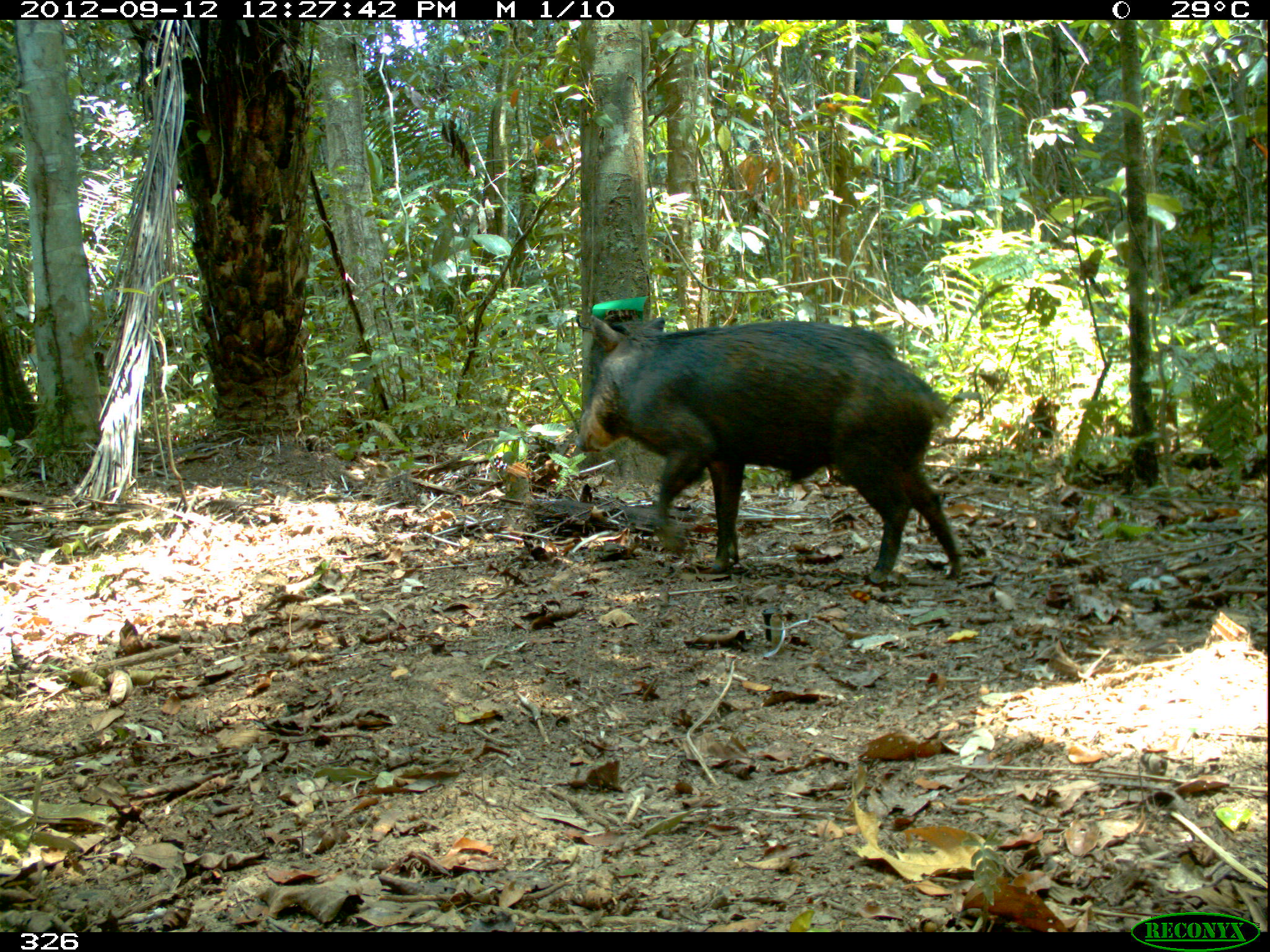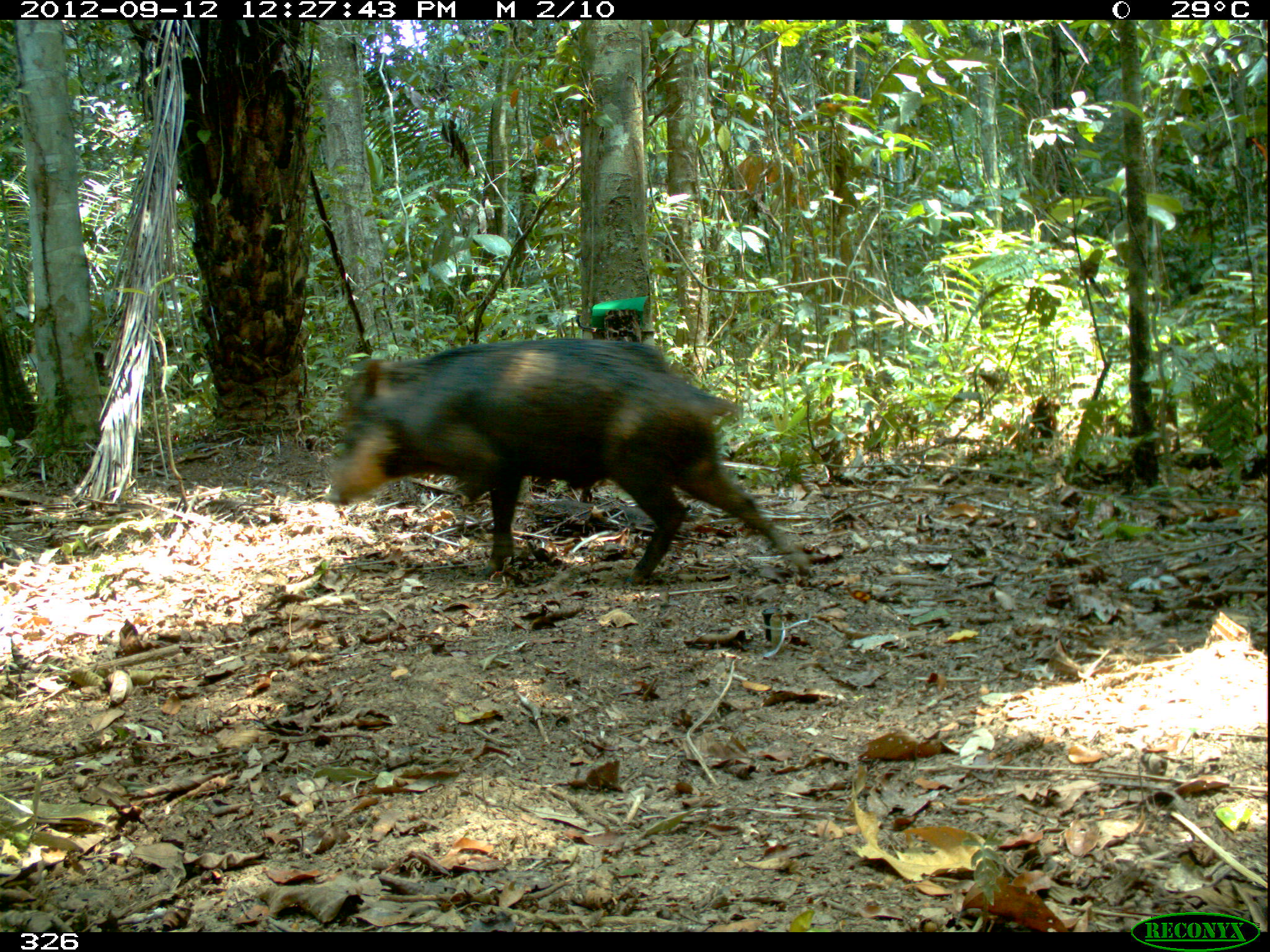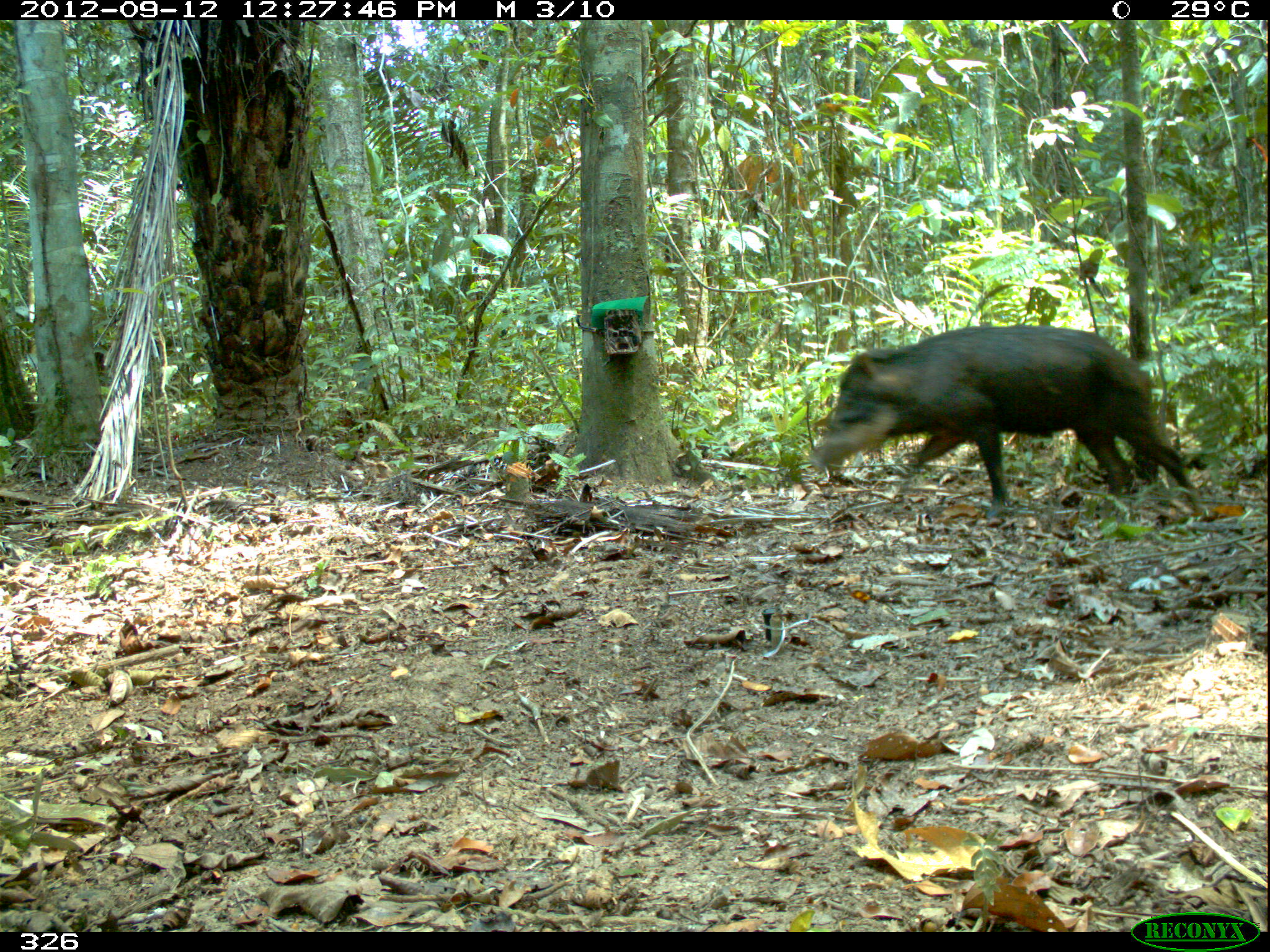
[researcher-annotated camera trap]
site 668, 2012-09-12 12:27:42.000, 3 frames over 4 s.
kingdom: Animalia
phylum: Chordata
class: Mammalia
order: Artiodactyla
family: Tayassuidae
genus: Tayassu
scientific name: Tayassu pecari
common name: white-lipped peccary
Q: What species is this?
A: Tayassu pecari (white-lipped peccary).